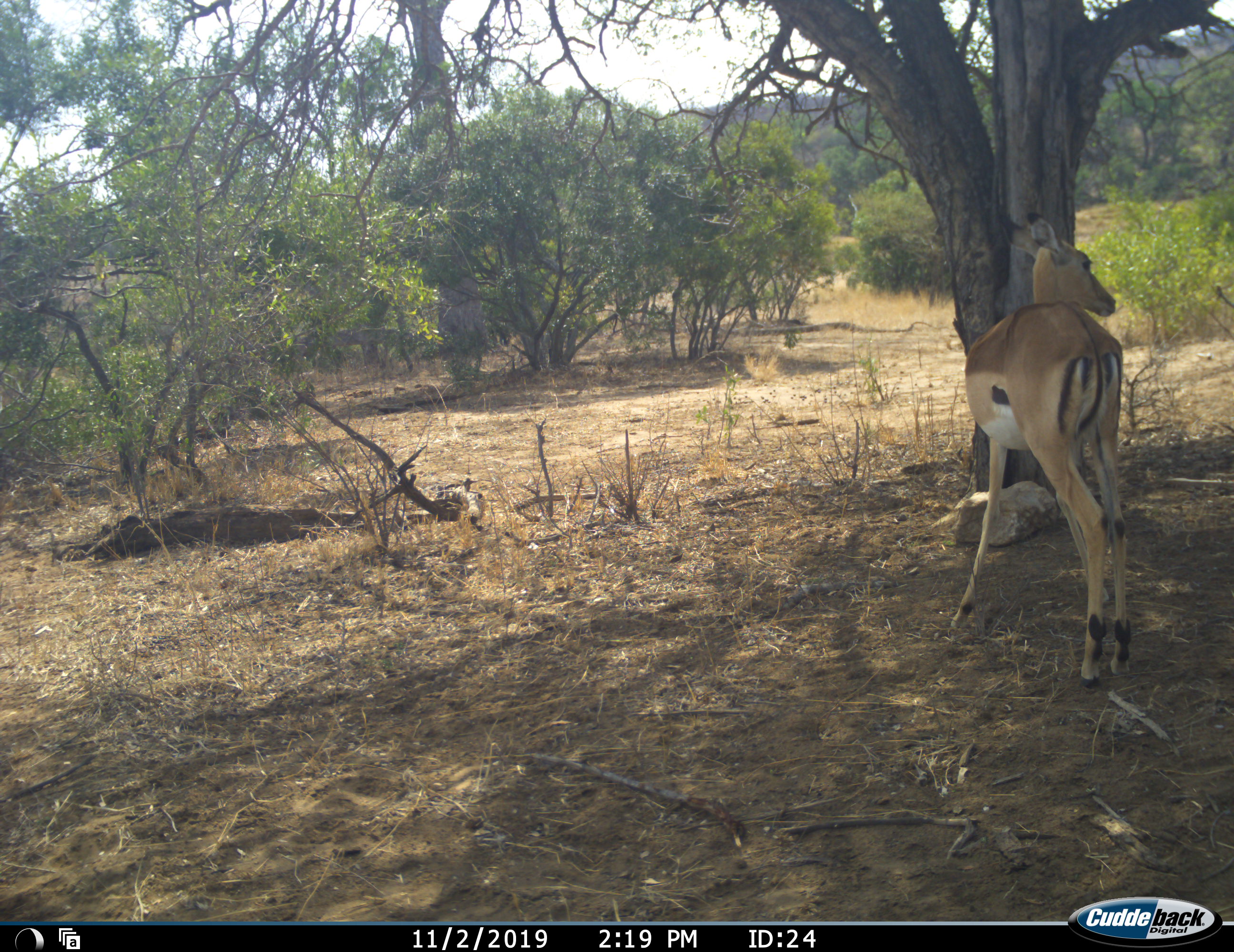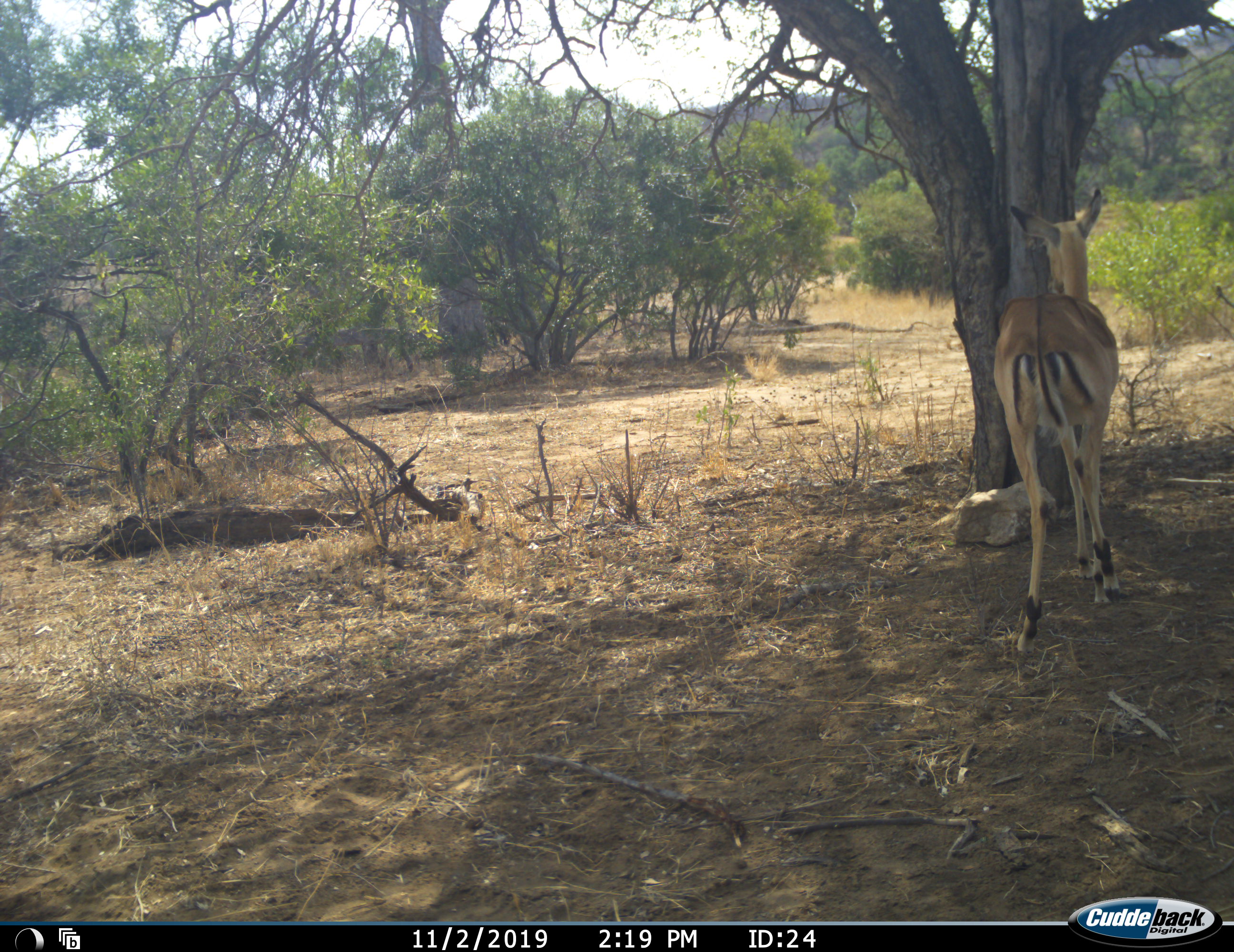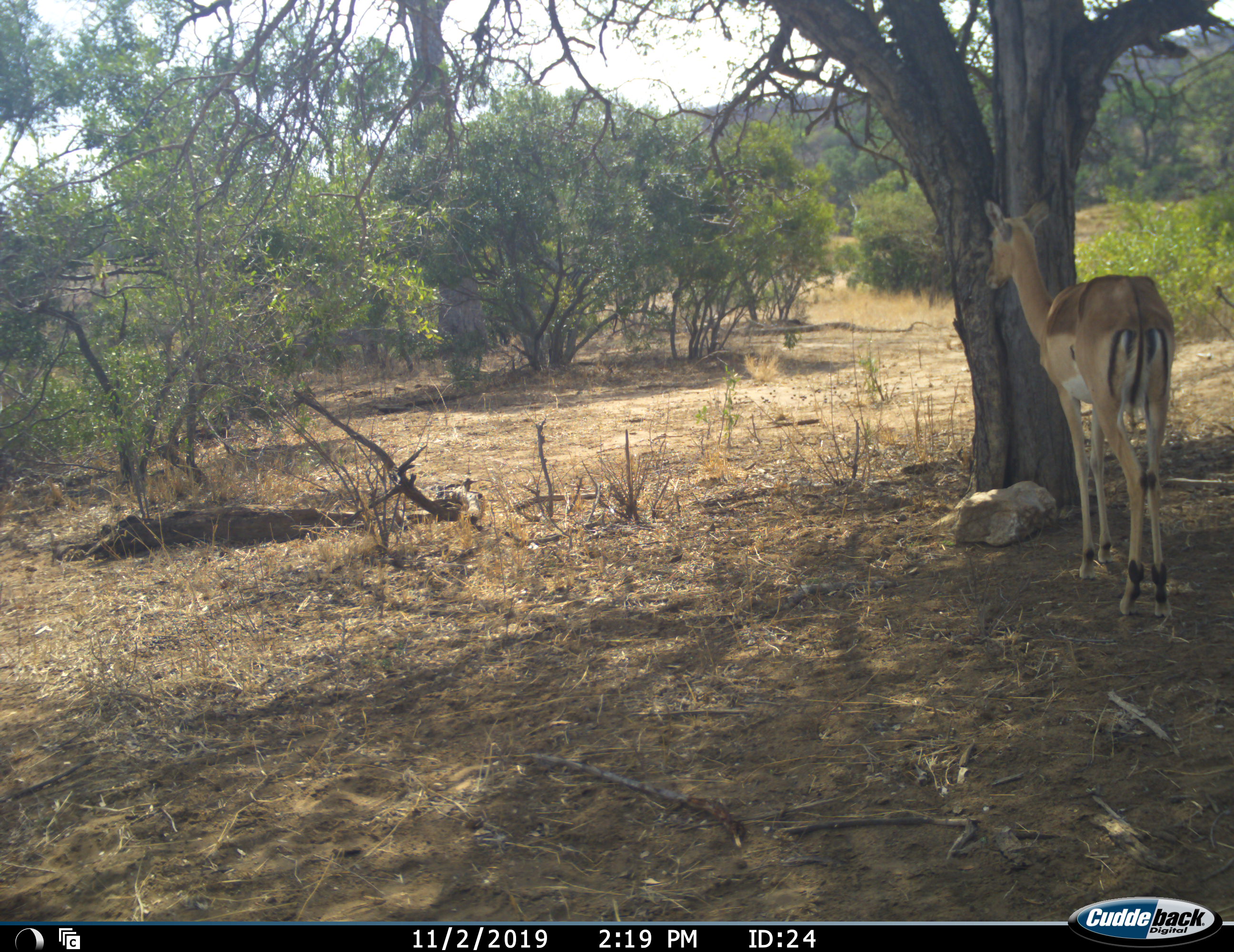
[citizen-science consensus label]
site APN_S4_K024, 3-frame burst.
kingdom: Animalia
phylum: Chordata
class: Mammalia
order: Artiodactyla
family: Bovidae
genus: Aepyceros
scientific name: Aepyceros melampus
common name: impala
Impala (Aepyceros melampus), count 1. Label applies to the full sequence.